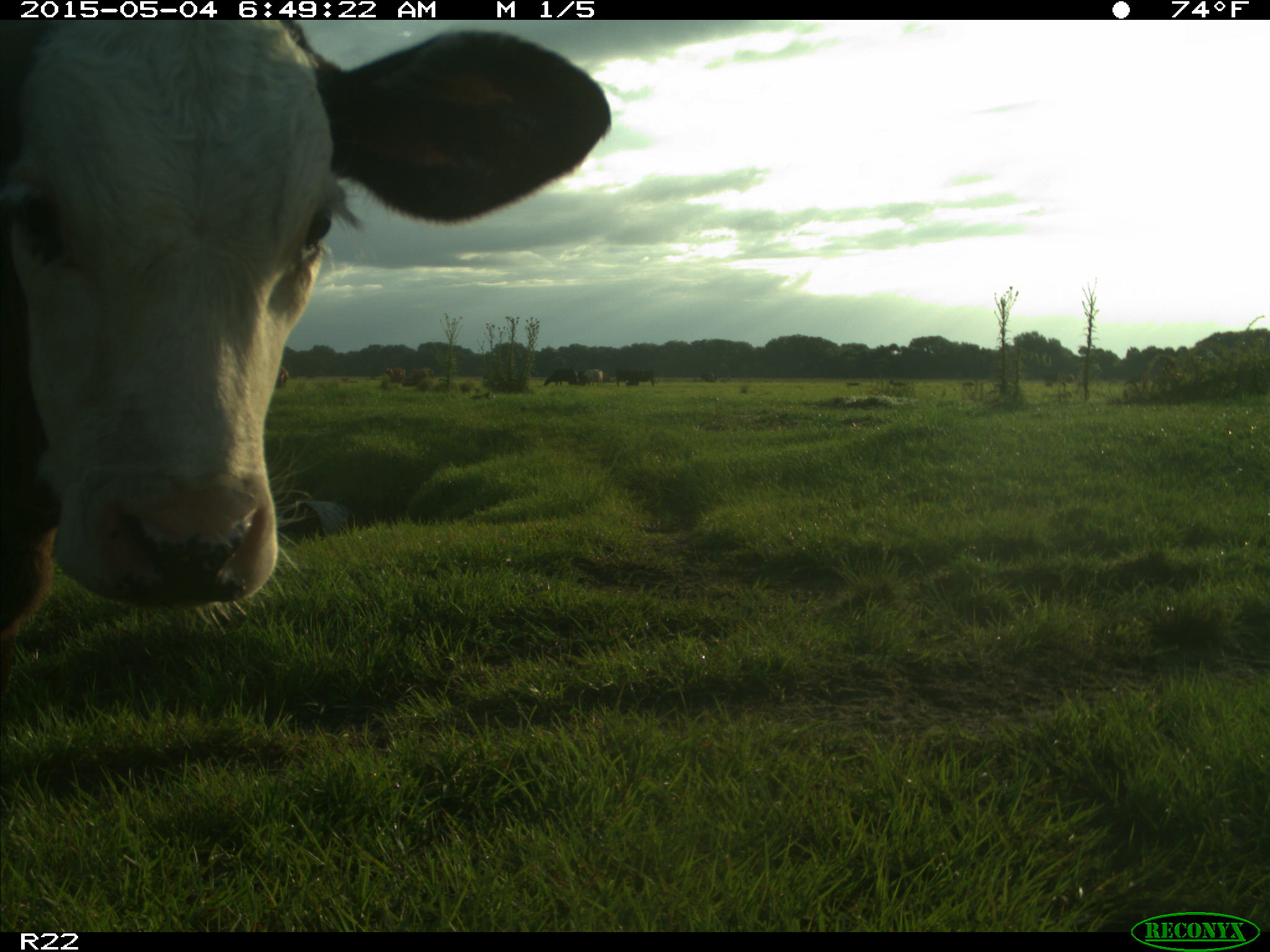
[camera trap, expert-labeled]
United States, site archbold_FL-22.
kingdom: Animalia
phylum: Chordata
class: Mammalia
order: Artiodactyla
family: Bovidae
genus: Bos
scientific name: Bos taurus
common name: domestic cow